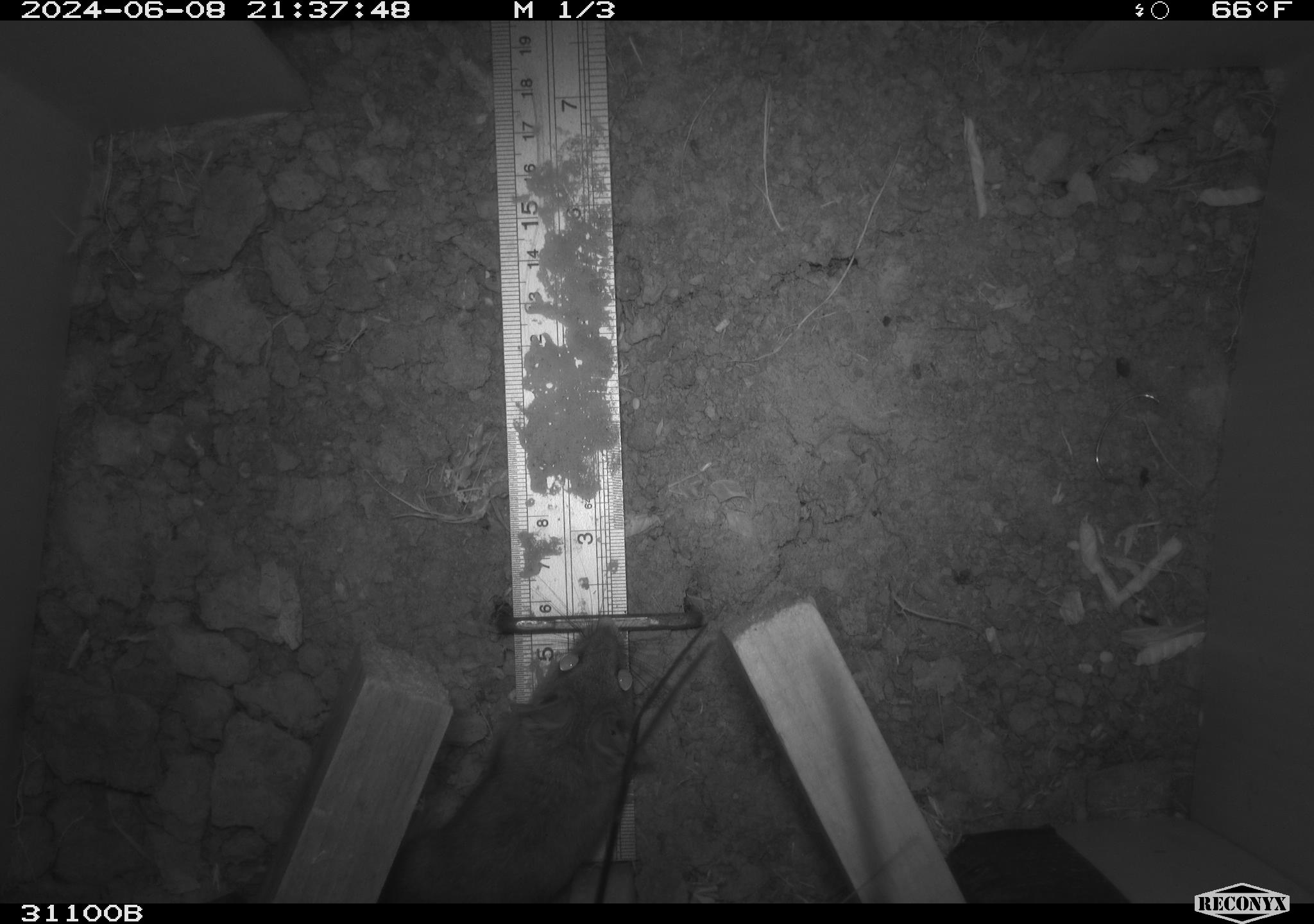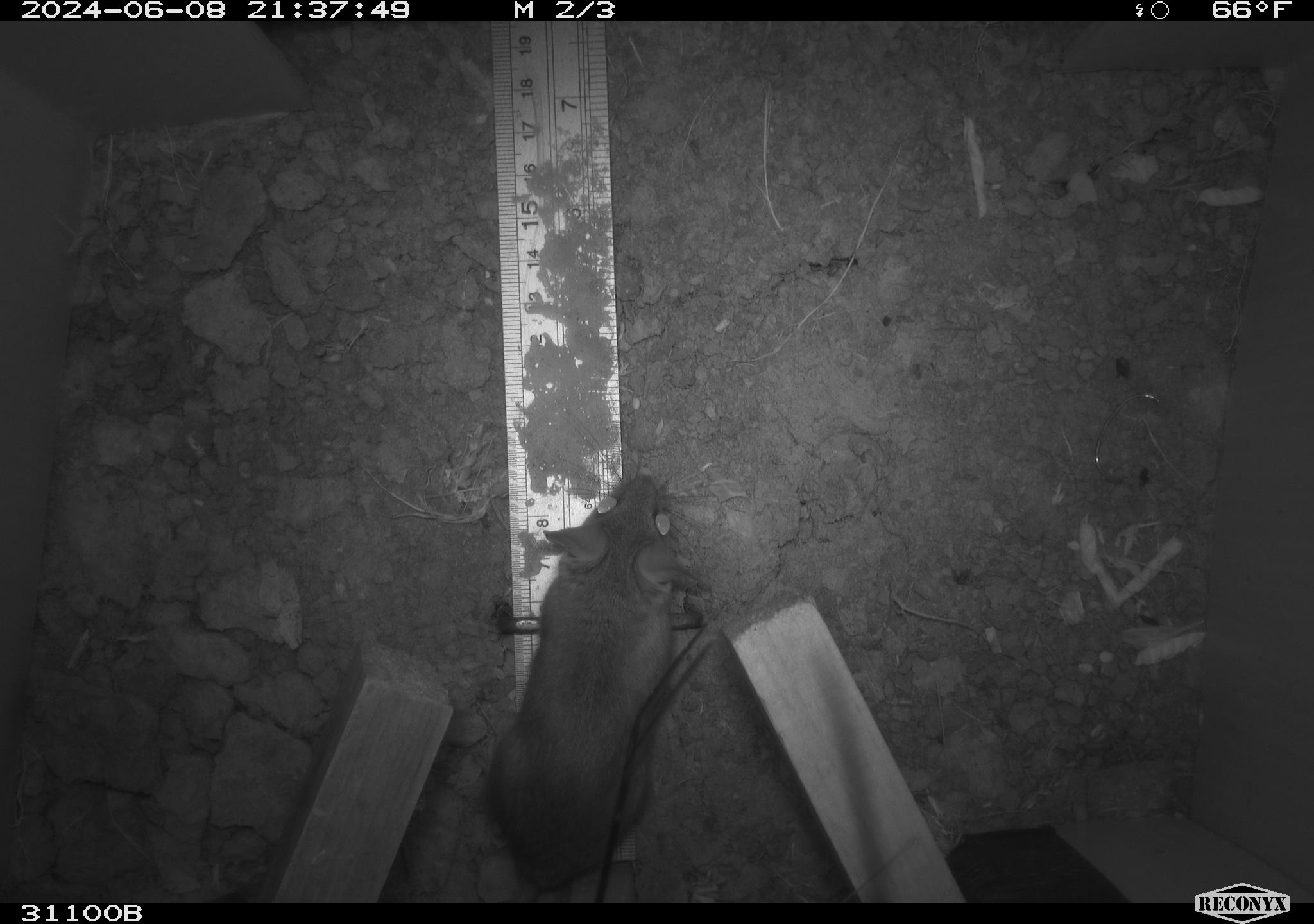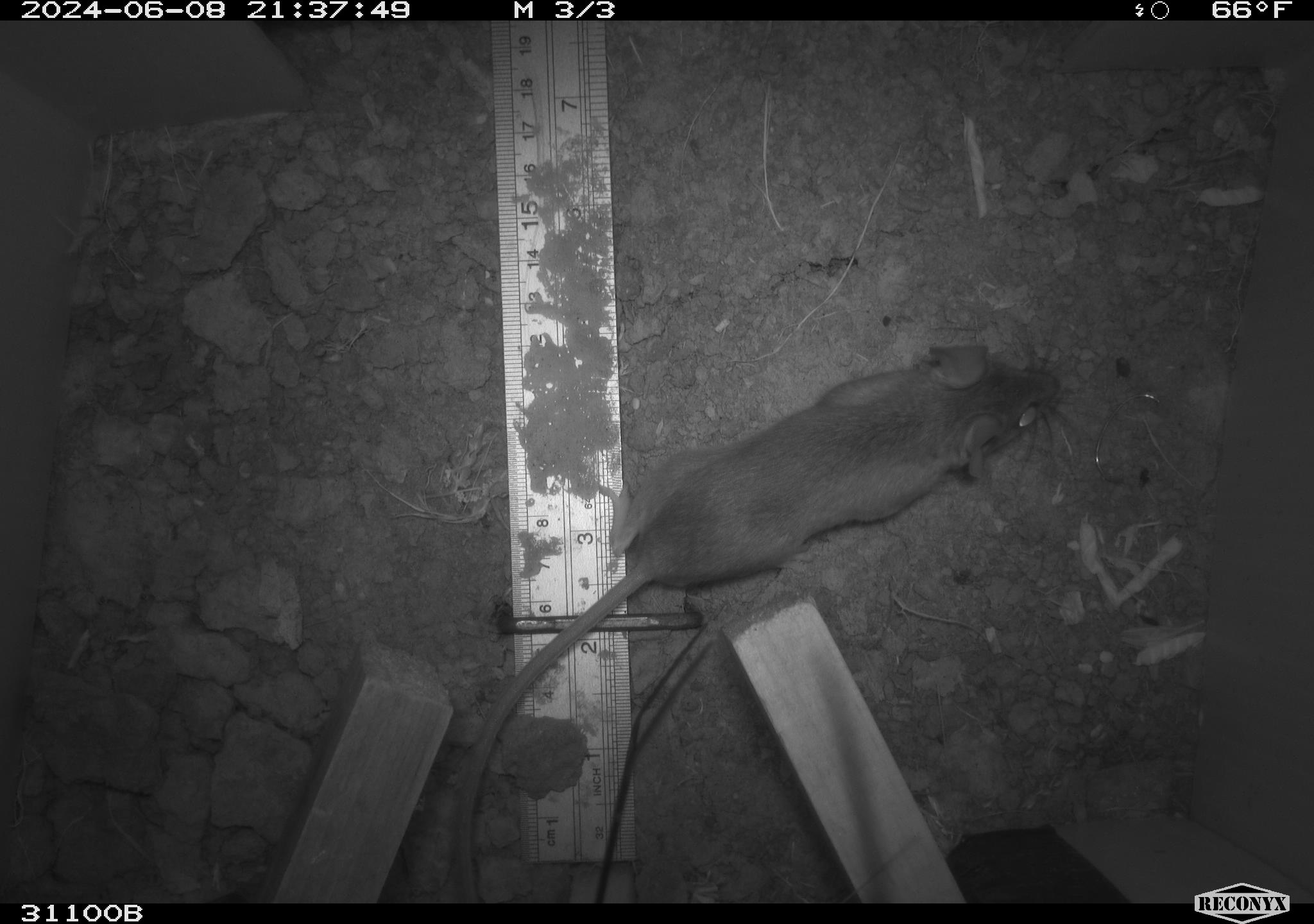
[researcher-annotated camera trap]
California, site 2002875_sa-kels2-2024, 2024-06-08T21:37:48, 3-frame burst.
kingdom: Animalia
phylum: Chordata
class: Mammalia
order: Rodentia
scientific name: Rodentia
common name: rodent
Rodent (Rodentia).